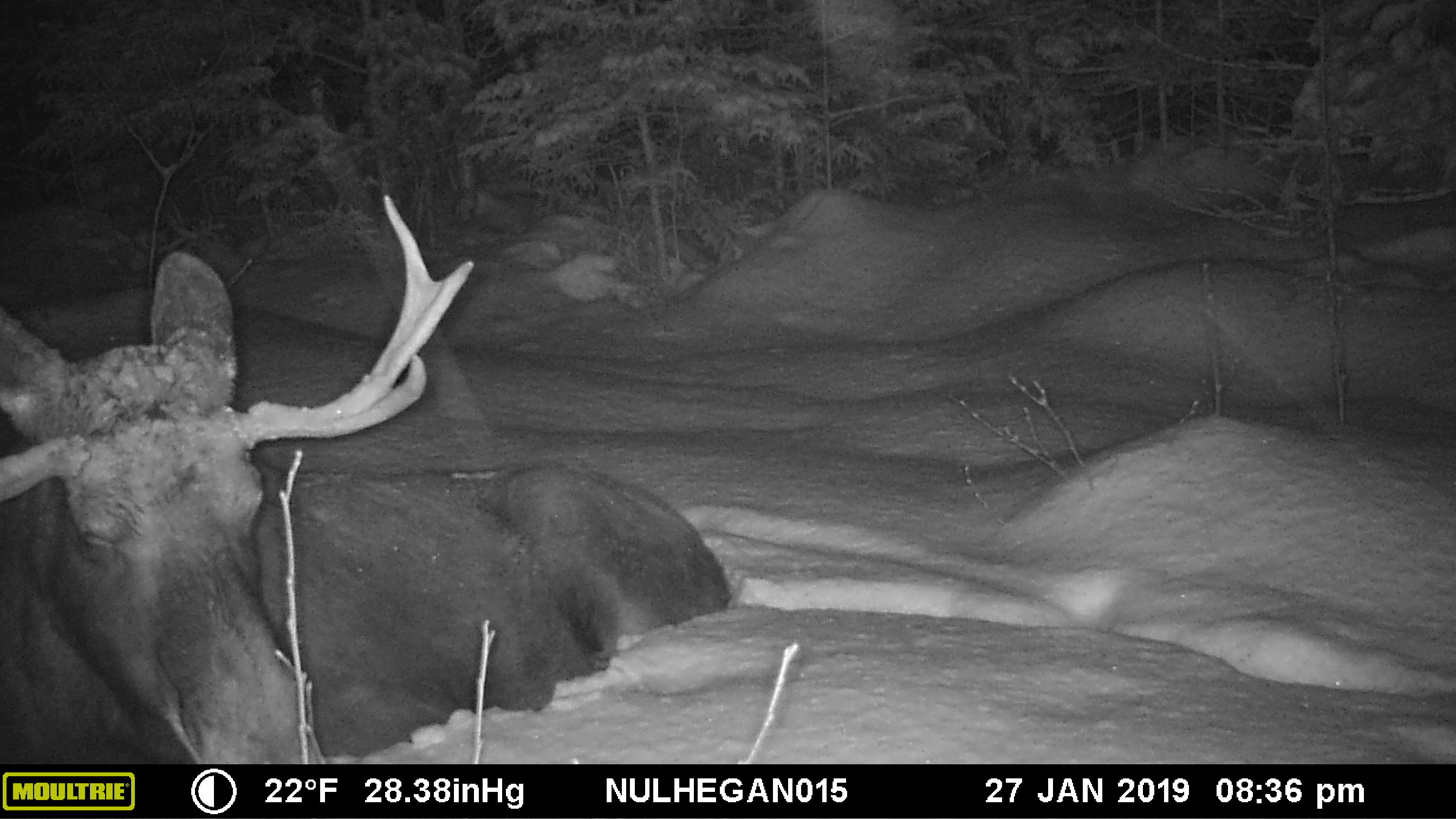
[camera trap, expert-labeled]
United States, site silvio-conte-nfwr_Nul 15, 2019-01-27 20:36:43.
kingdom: Animalia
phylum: Chordata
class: Mammalia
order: Artiodactyla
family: Cervidae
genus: Alces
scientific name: Alces alces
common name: moose